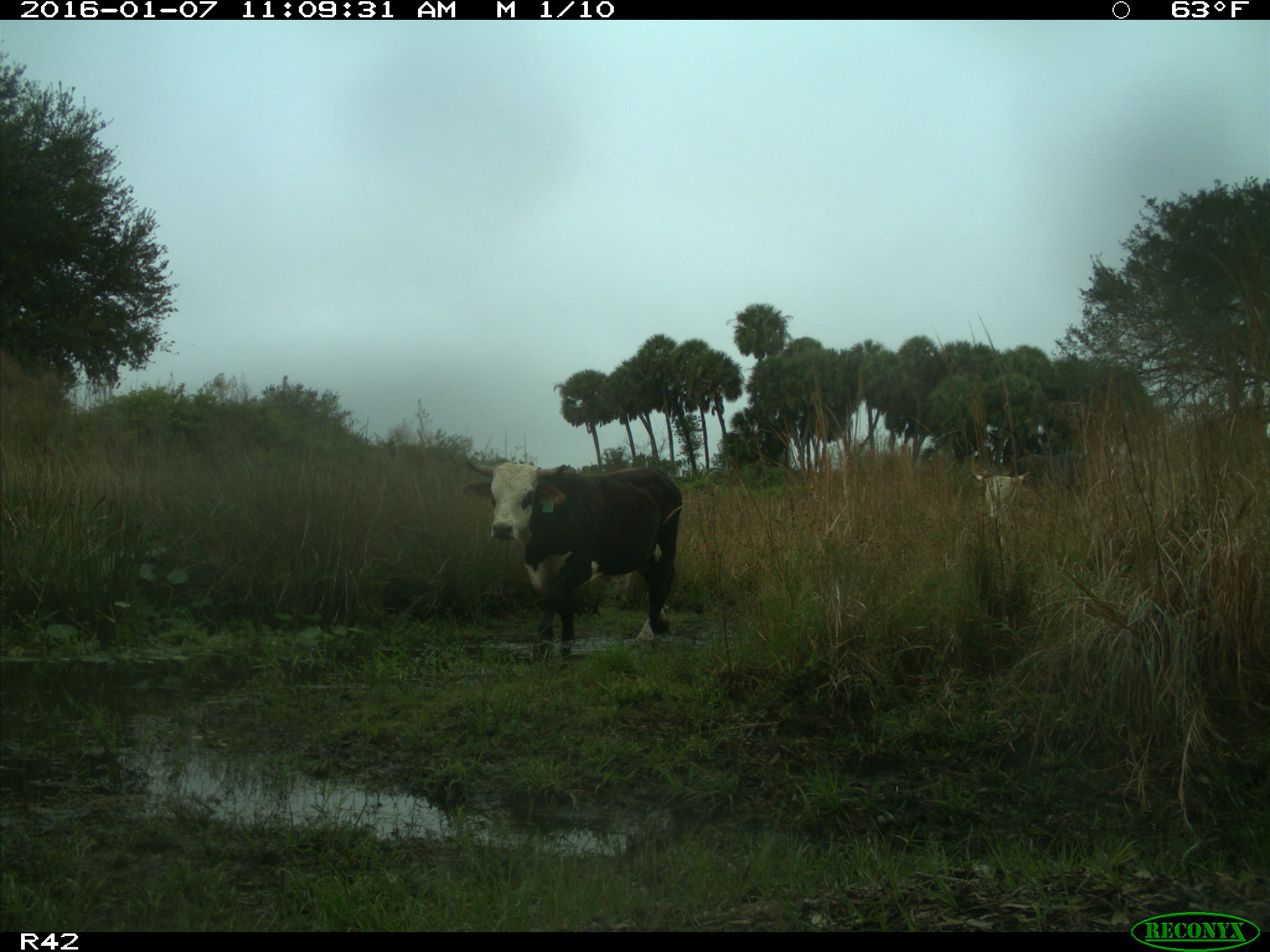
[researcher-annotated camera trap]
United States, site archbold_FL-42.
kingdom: Animalia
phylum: Chordata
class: Mammalia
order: Artiodactyla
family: Bovidae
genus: Bos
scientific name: Bos taurus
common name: domestic cow